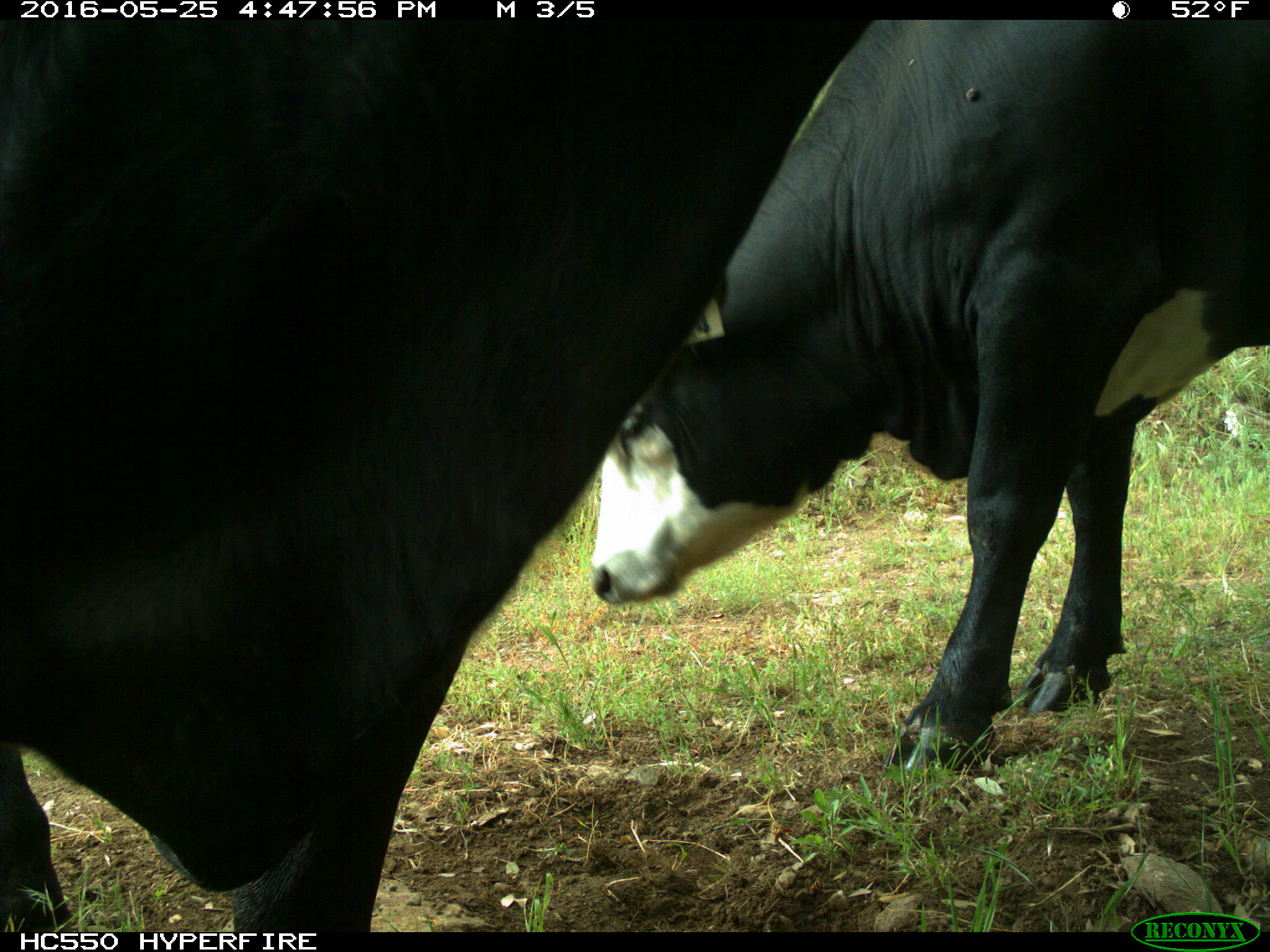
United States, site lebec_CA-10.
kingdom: Animalia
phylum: Chordata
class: Mammalia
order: Artiodactyla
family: Bovidae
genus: Bos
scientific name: Bos taurus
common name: domestic cow